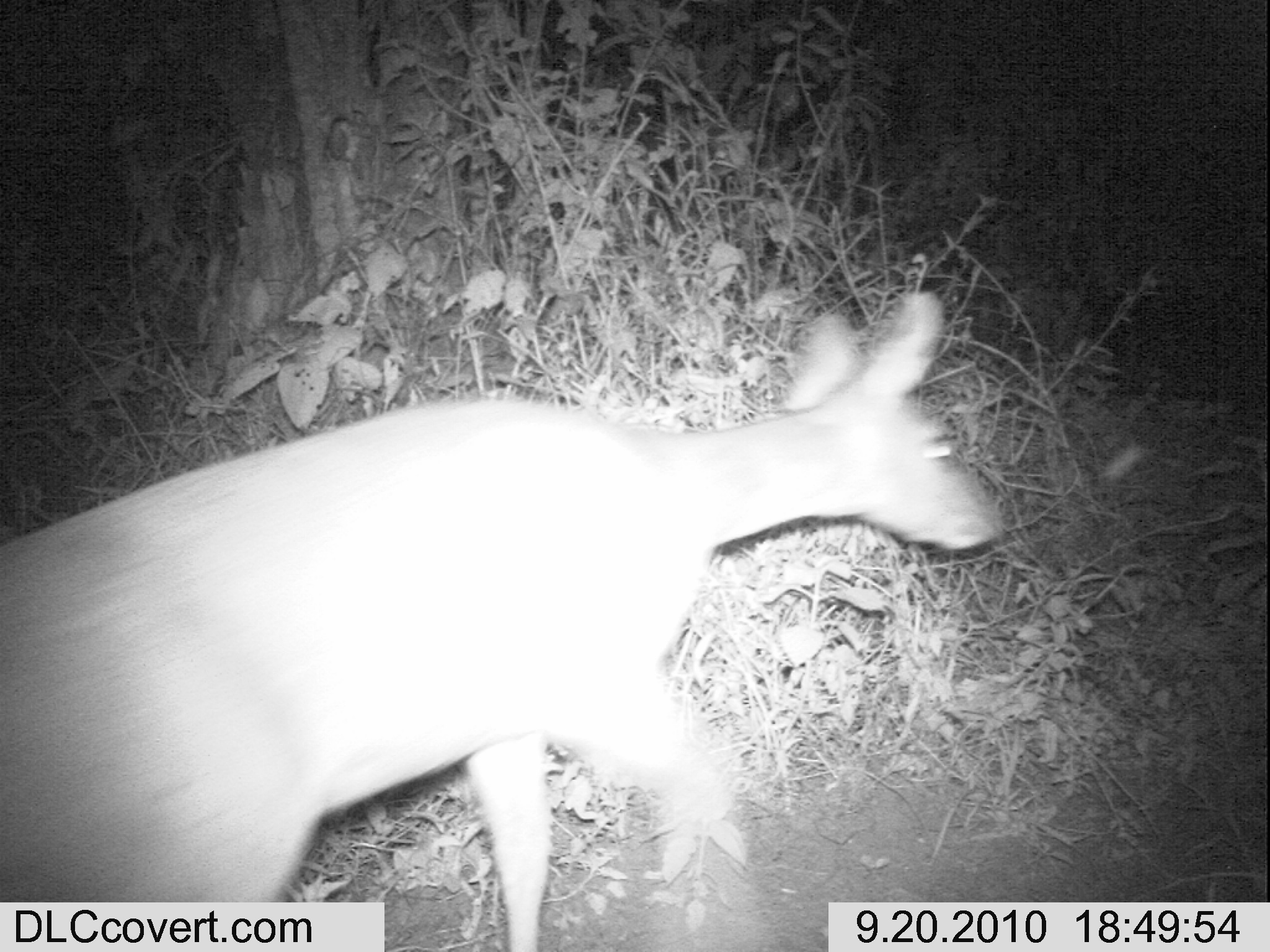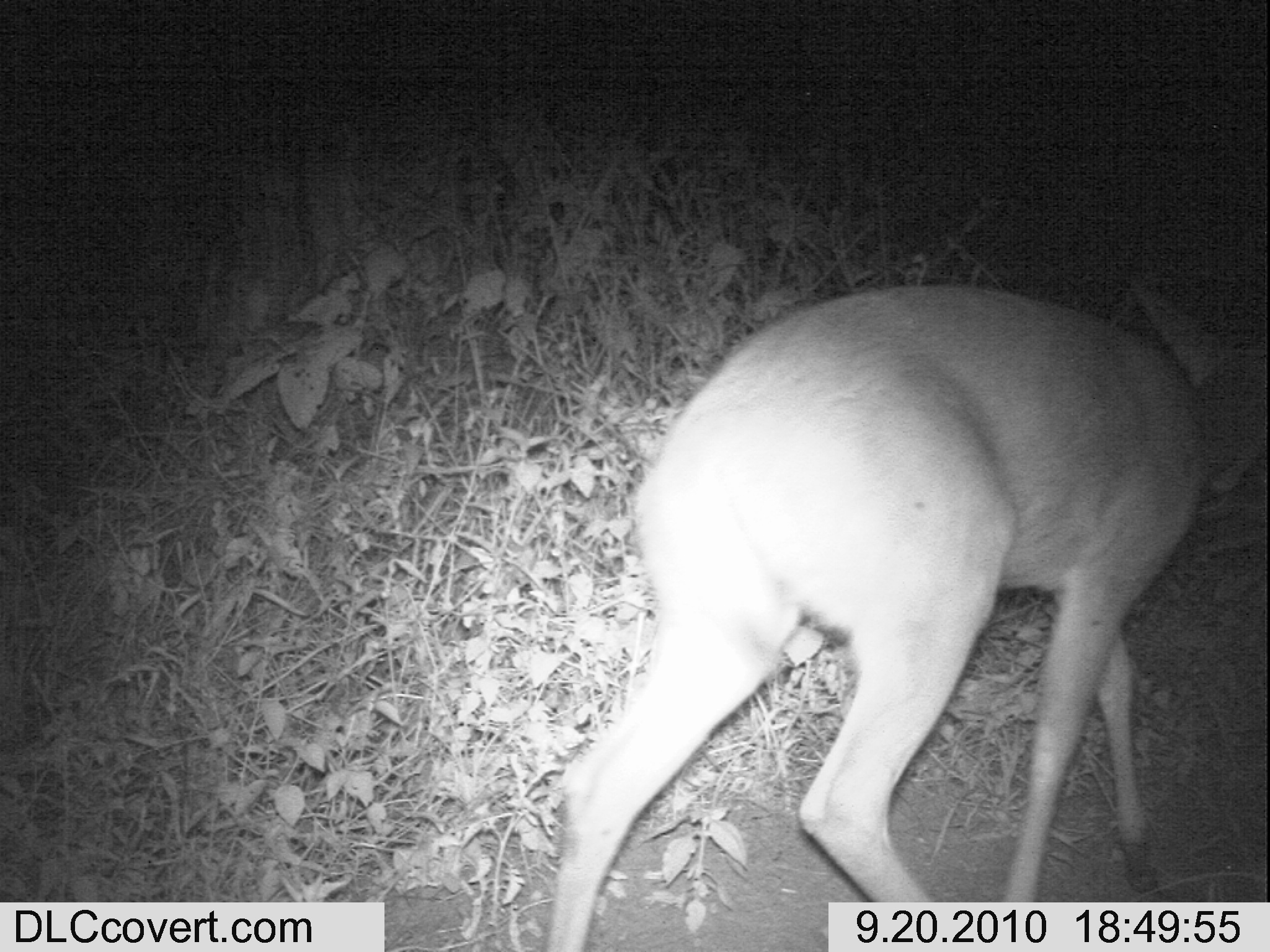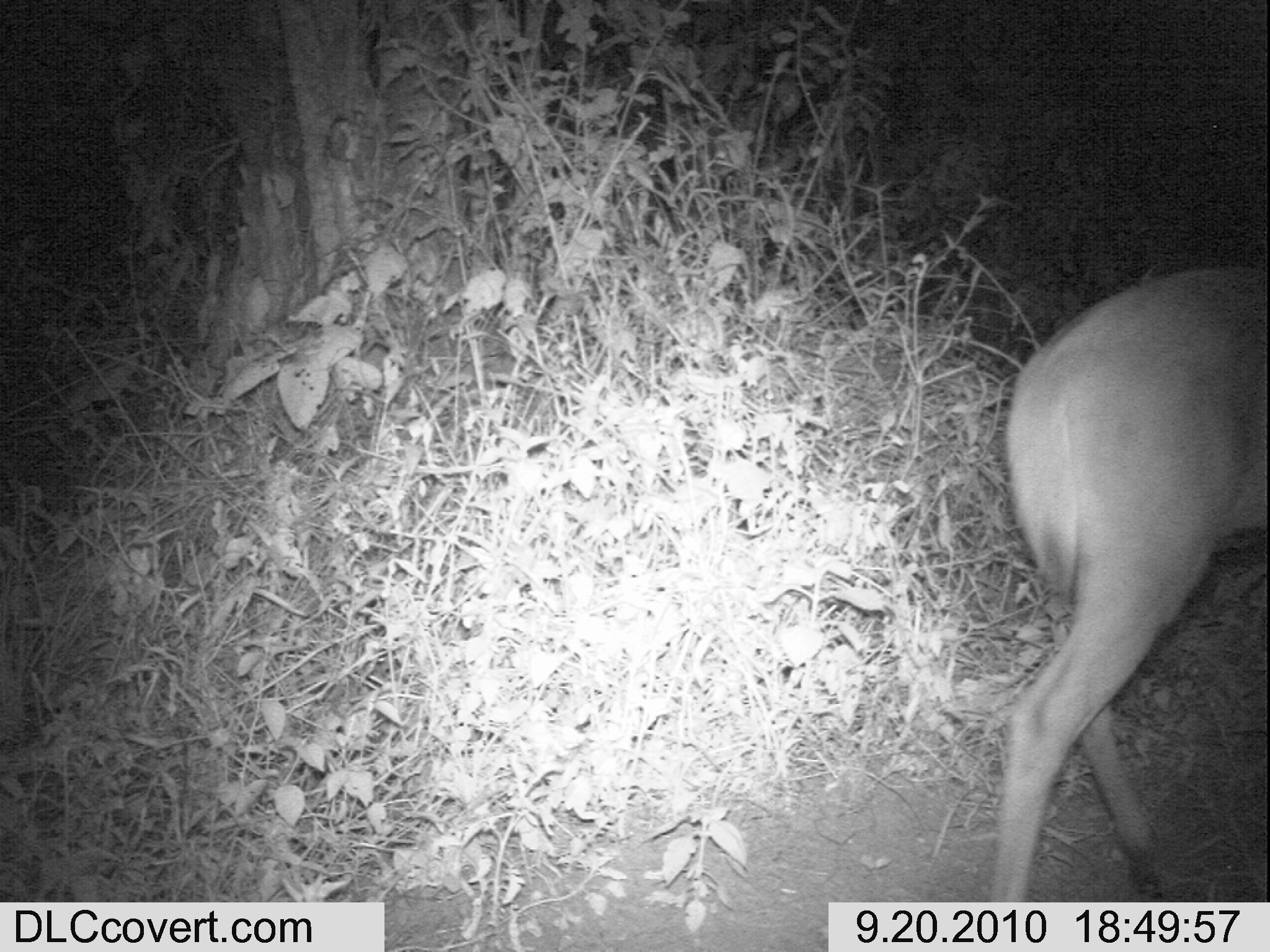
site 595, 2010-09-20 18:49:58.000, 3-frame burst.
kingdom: Animalia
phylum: Chordata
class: Mammalia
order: Artiodactyla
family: Bovidae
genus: Tragelaphus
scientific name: Tragelaphus scriptus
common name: bushbuck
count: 1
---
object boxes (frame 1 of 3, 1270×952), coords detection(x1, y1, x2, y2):
tragelaphus scriptus: detection(0, 288, 1007, 952)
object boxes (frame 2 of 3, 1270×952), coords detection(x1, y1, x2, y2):
tragelaphus scriptus: detection(546, 272, 1268, 951)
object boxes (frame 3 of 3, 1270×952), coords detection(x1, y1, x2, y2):
tragelaphus scriptus: detection(985, 258, 1270, 903)